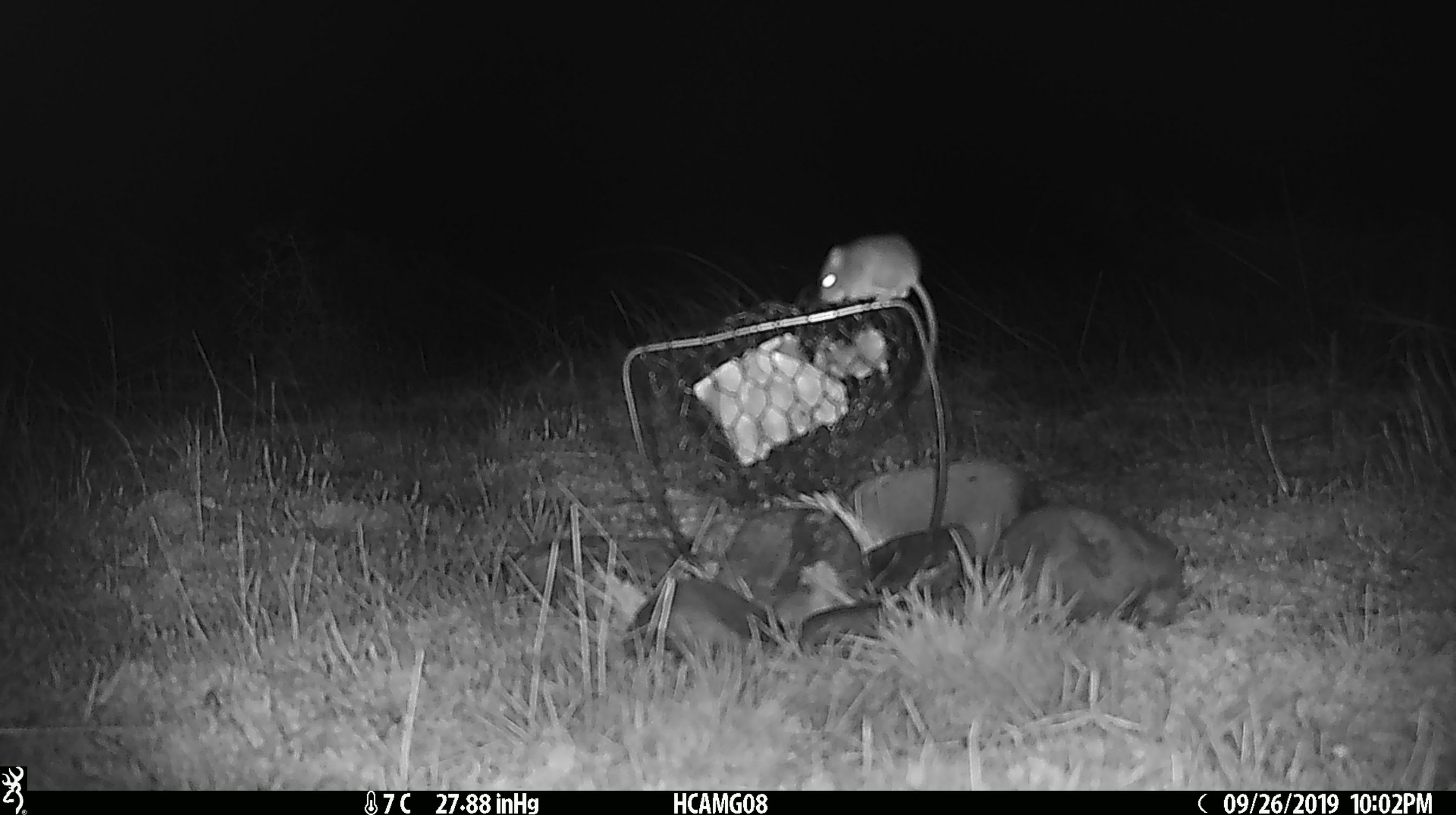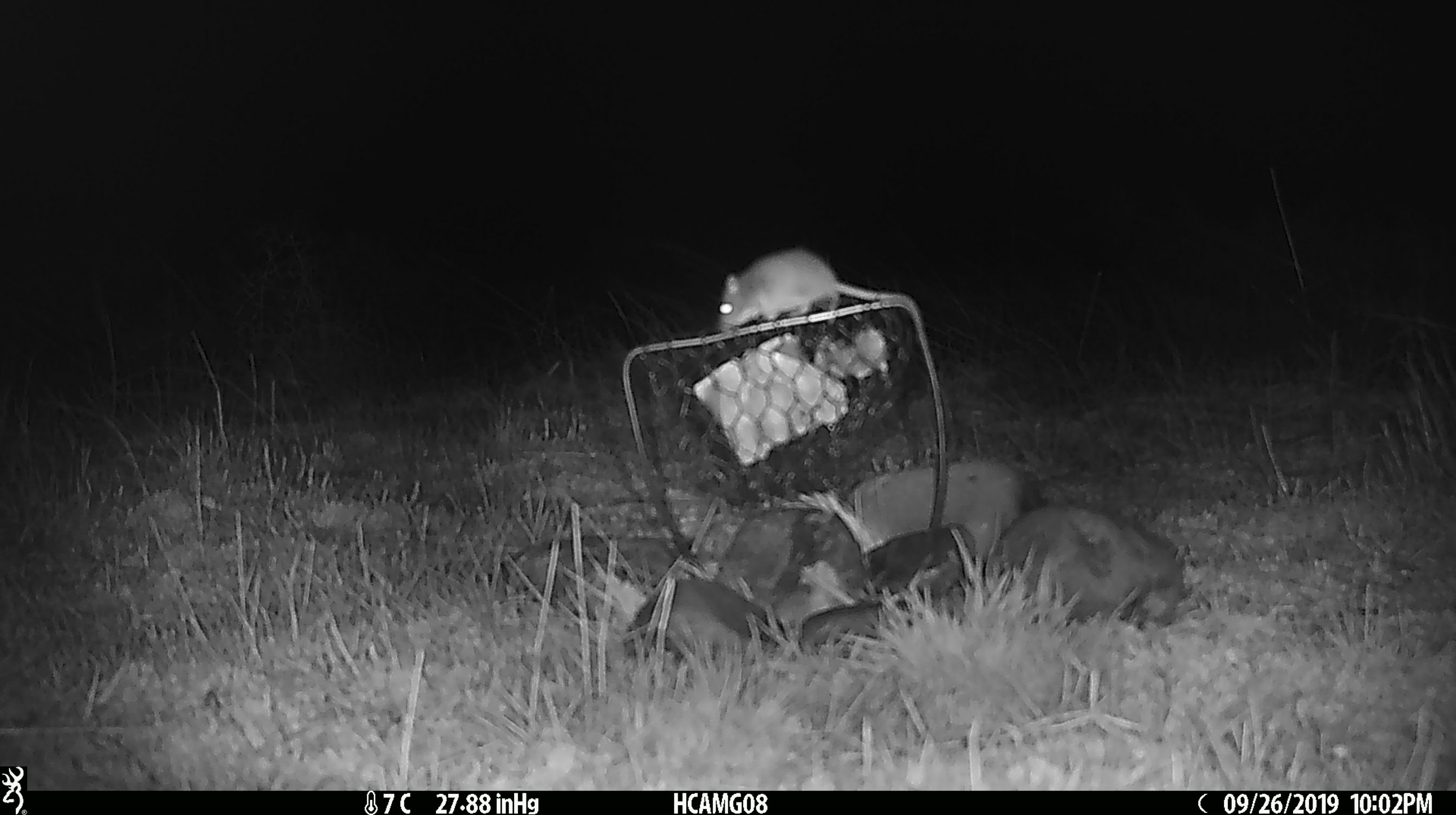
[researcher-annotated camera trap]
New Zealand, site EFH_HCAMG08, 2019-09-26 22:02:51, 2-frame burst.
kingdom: Animalia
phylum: Chordata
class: Mammalia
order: Rodentia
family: Muridae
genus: Mus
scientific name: Mus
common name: mouse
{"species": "mouse (Mus)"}